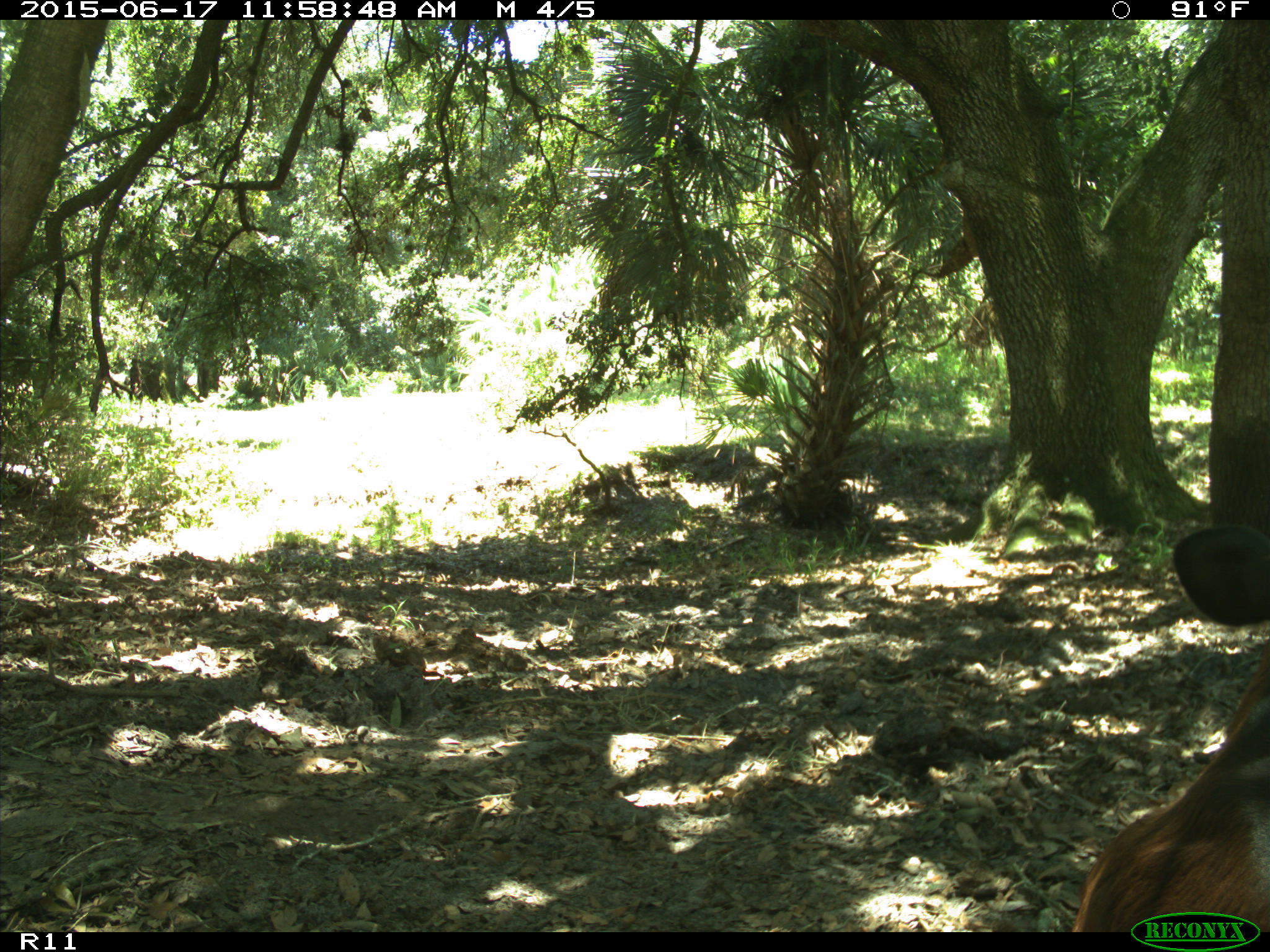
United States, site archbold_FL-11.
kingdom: Animalia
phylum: Chordata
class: Mammalia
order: Artiodactyla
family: Bovidae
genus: Bos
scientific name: Bos taurus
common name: domestic cow